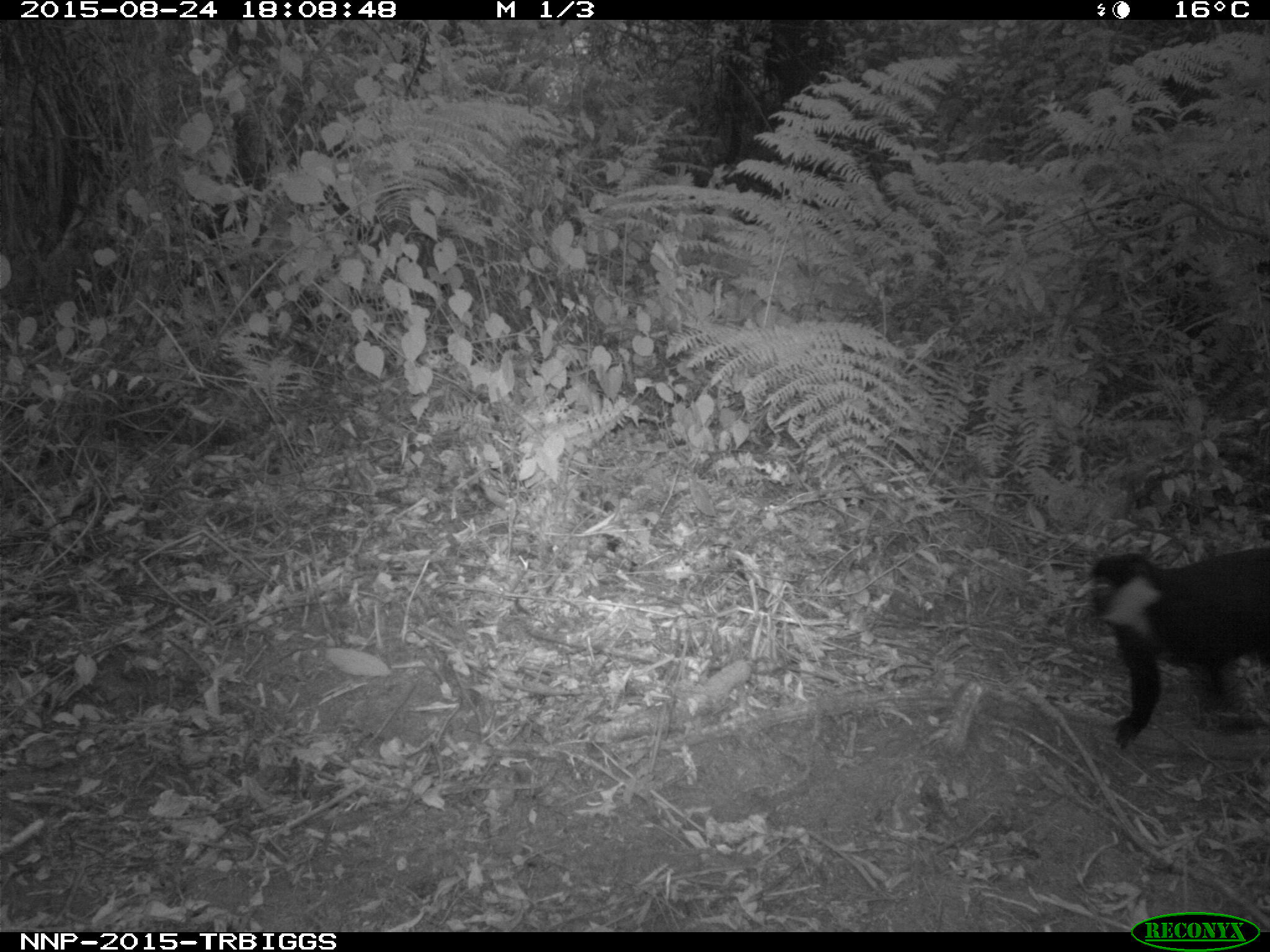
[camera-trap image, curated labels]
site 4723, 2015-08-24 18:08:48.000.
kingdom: Animalia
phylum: Chordata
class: Mammalia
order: Primates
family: Cercopithecidae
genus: Allochrocebus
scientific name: Allochrocebus lhoesti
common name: l'hoest's monkey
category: cercopithecus lhoesti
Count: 2.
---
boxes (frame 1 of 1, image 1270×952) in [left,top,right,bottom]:
cercopithecus lhoesti: [1087,544,1269,749]